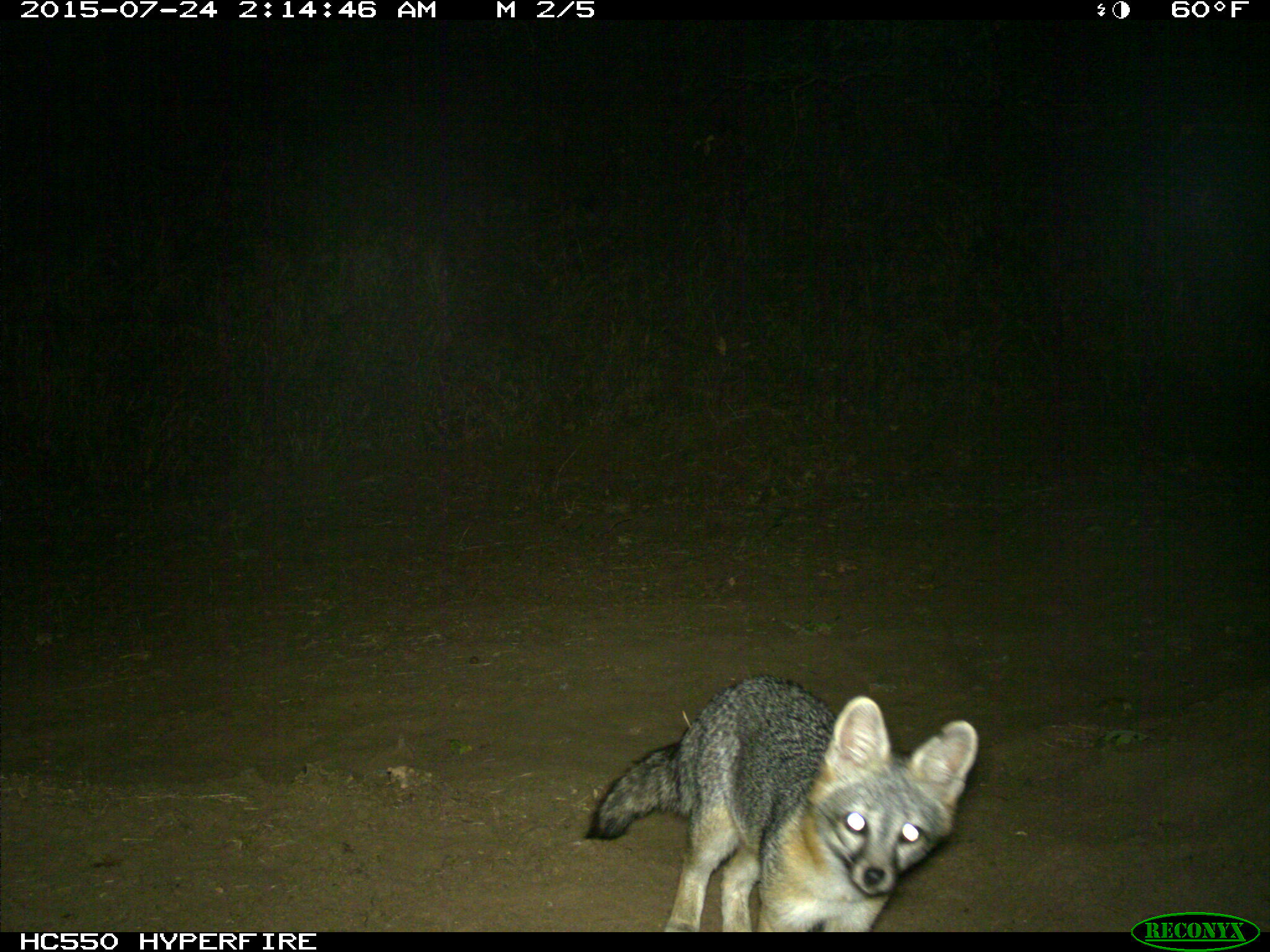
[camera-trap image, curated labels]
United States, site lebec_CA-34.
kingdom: Animalia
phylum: Chordata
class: Mammalia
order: Carnivora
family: Canidae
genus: Urocyon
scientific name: Urocyon cinereoargenteus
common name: gray fox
Urocyon cinereoargenteus (gray fox).